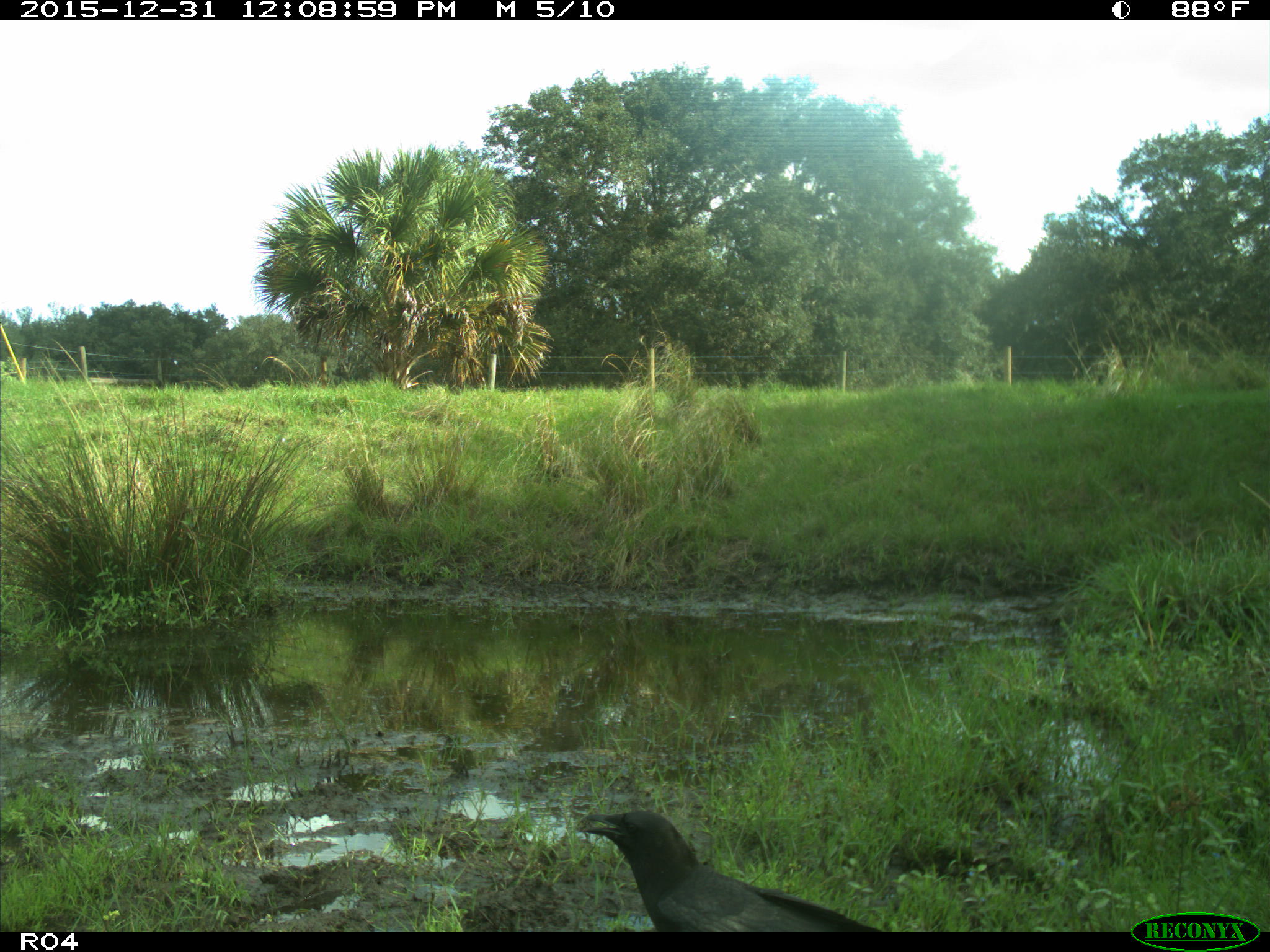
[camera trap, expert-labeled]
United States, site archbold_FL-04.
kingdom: Animalia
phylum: Chordata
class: Aves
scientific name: Aves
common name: birds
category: unidentified bird